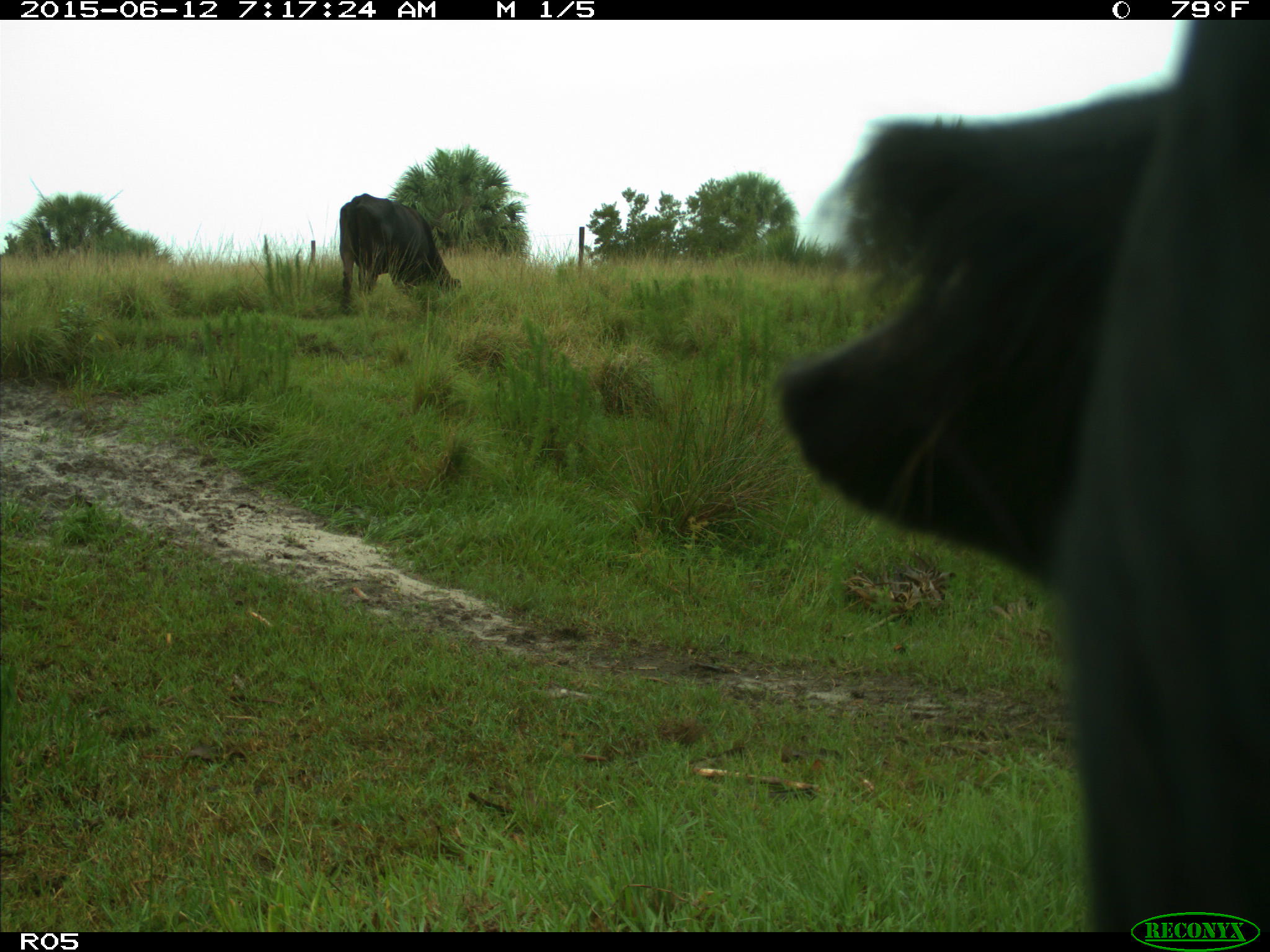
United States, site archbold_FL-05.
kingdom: Animalia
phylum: Chordata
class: Mammalia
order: Artiodactyla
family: Bovidae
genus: Bos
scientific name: Bos taurus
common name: domestic cow